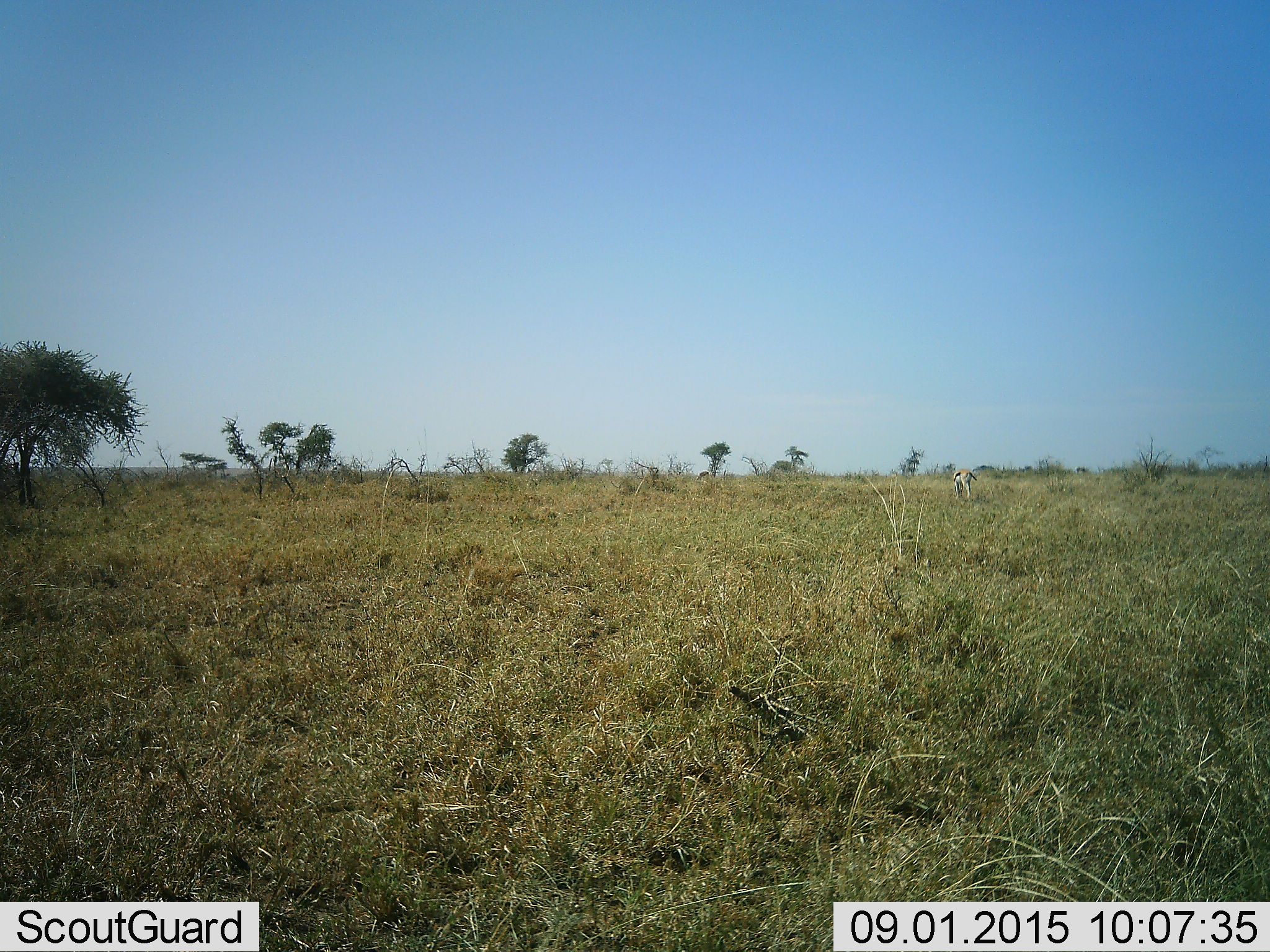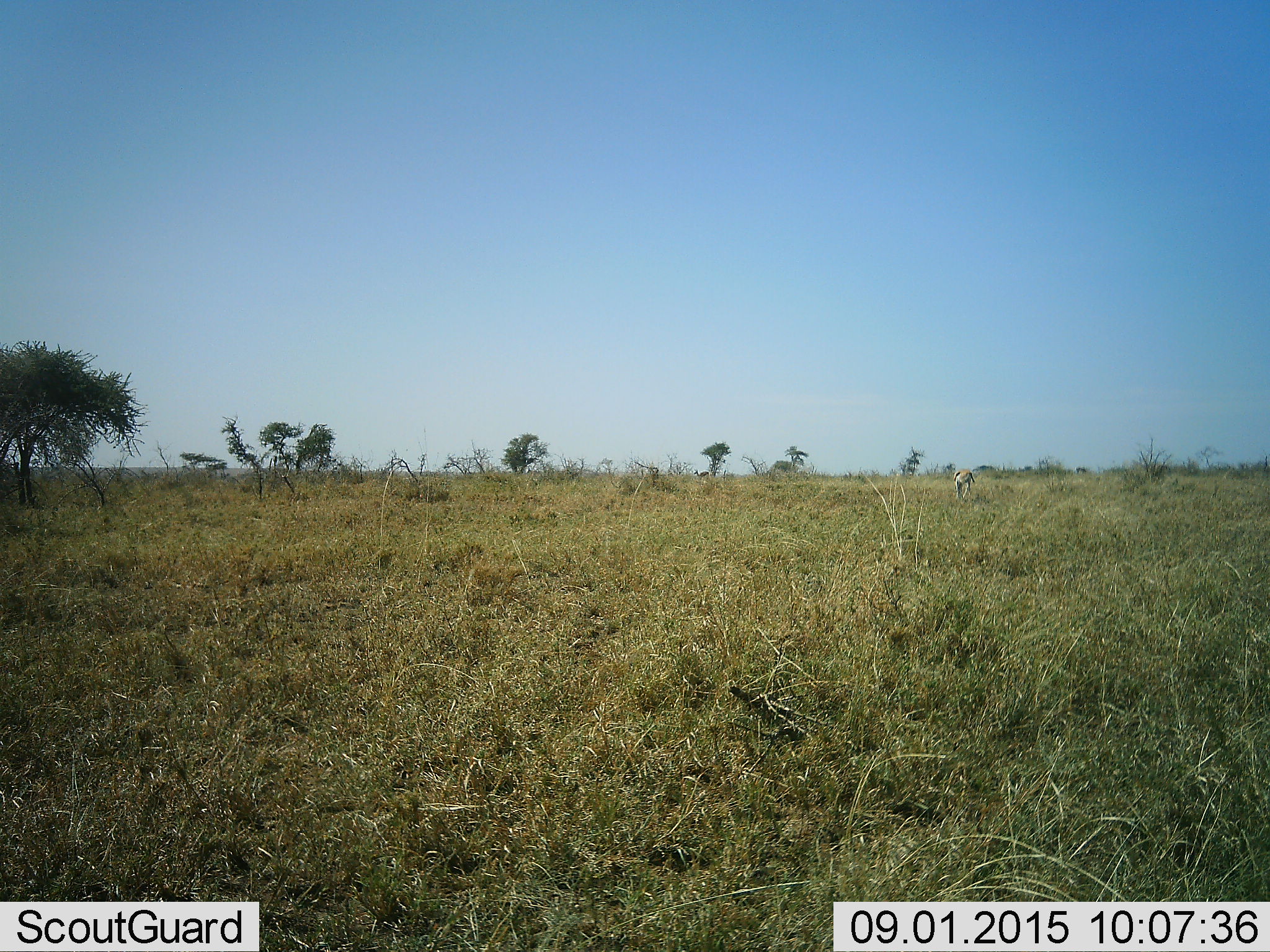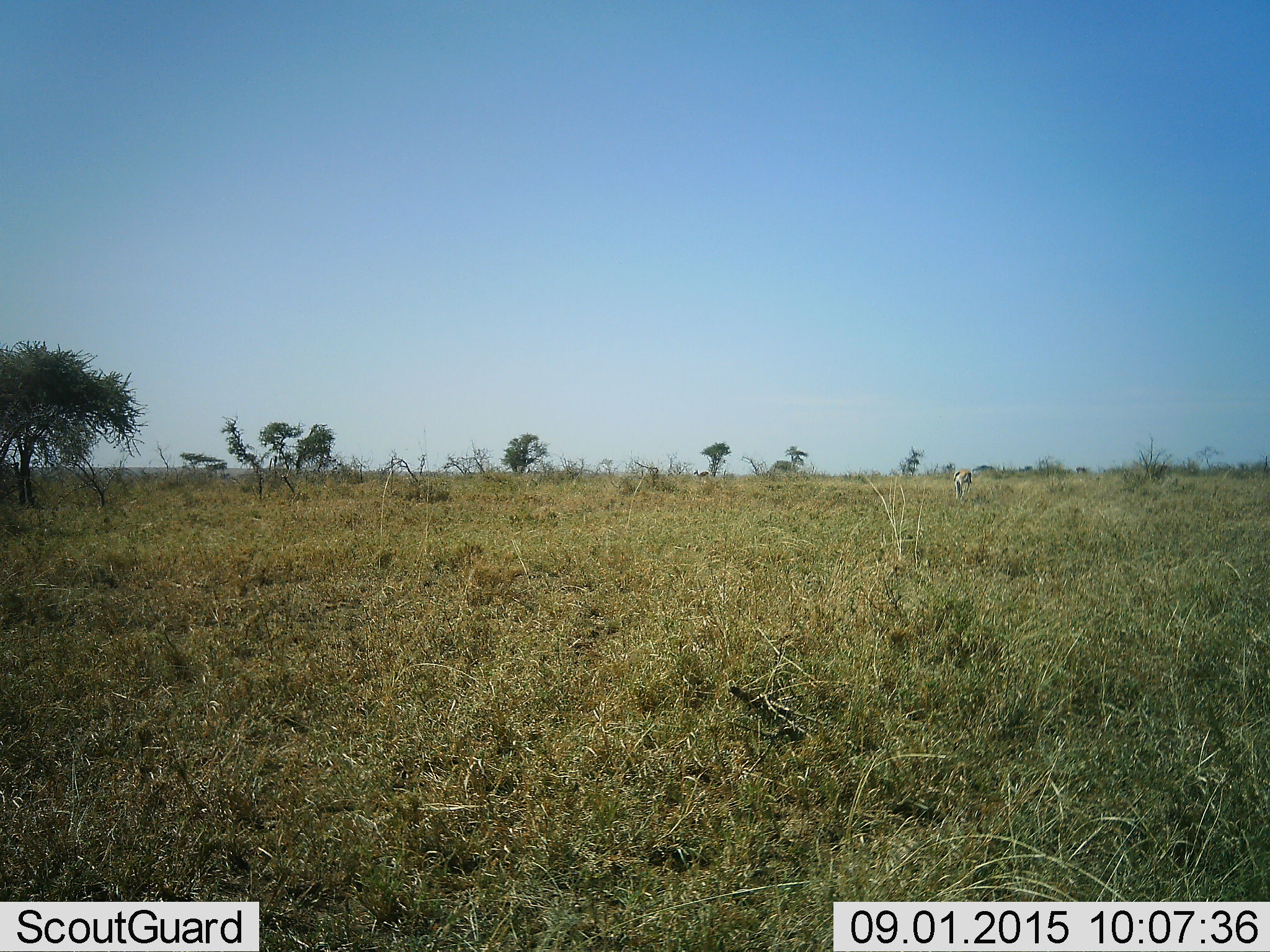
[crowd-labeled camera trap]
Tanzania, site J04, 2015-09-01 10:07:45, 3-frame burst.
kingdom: Animalia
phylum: Chordata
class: Mammalia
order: Artiodactyla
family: Bovidae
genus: Eudorcas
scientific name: Eudorcas thomsonii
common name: thomson's gazelle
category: gazellethomsons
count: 1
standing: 57%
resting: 0%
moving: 0%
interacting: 0%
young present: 0%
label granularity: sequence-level